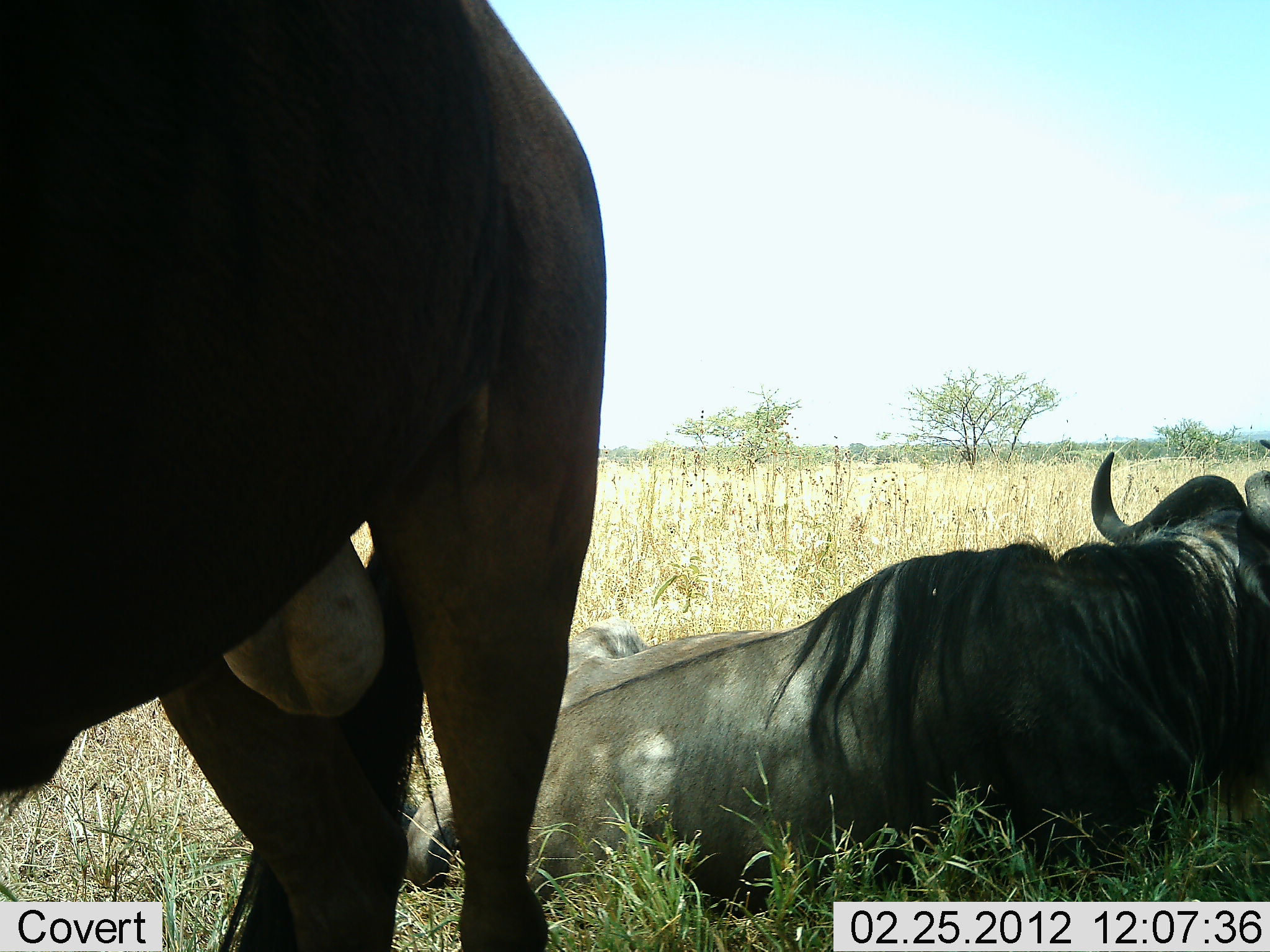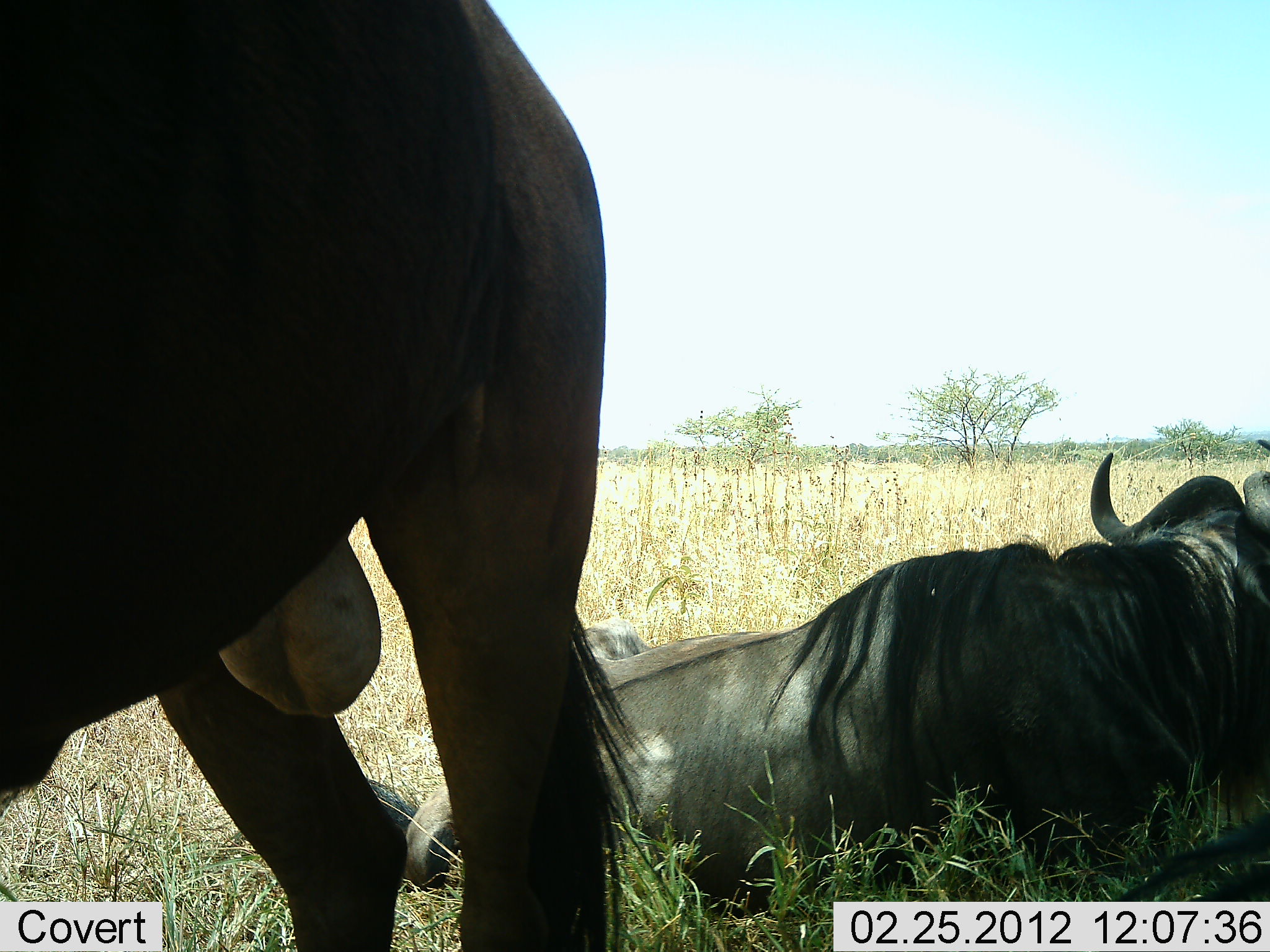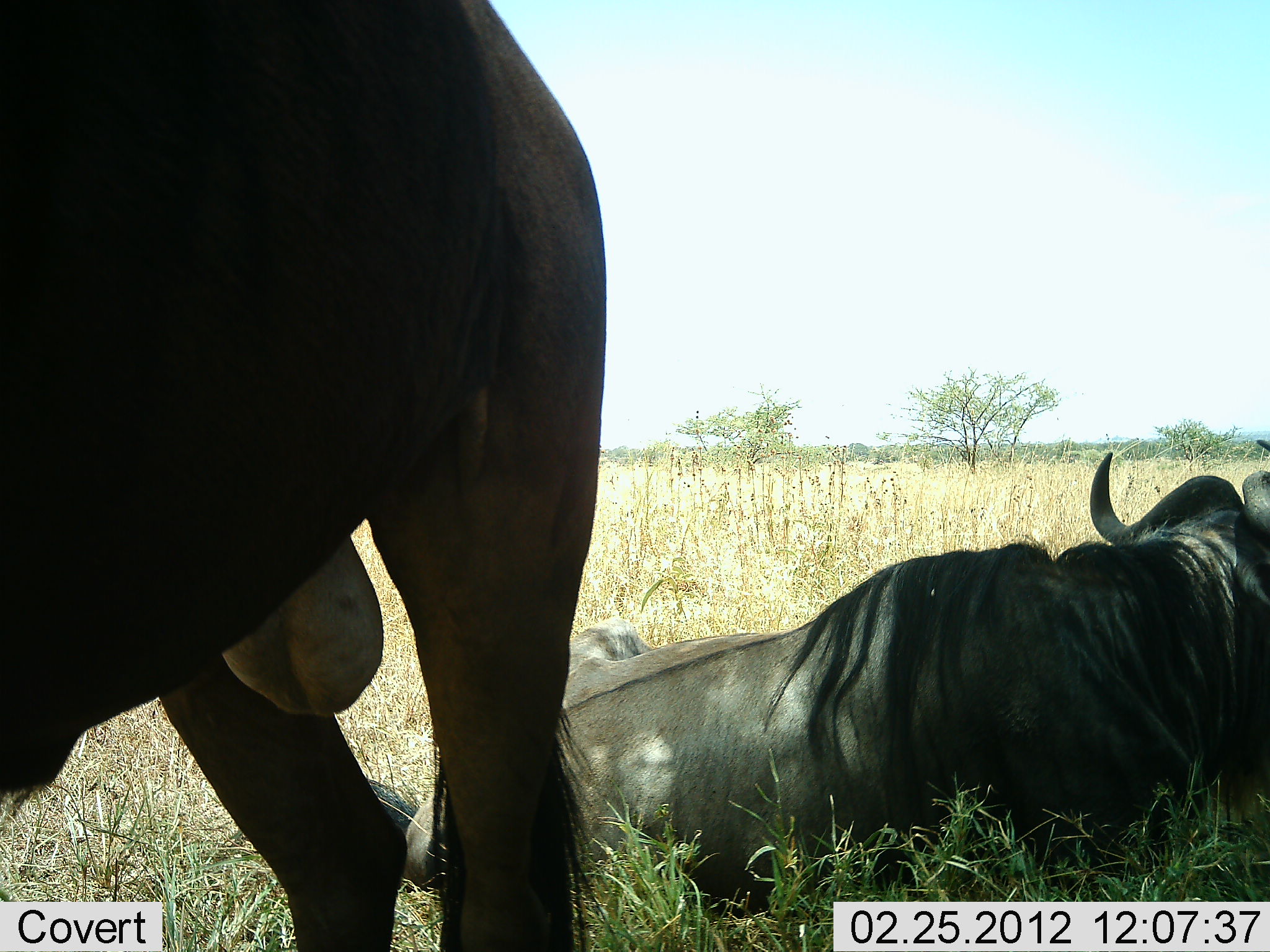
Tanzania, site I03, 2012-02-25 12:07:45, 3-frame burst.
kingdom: Animalia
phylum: Chordata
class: Mammalia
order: Artiodactyla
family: Bovidae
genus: Connochaetes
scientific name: Connochaetes taurinus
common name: blue wildebeest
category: wildebeest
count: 2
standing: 100%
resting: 100%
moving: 0%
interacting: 0%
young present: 6%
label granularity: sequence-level